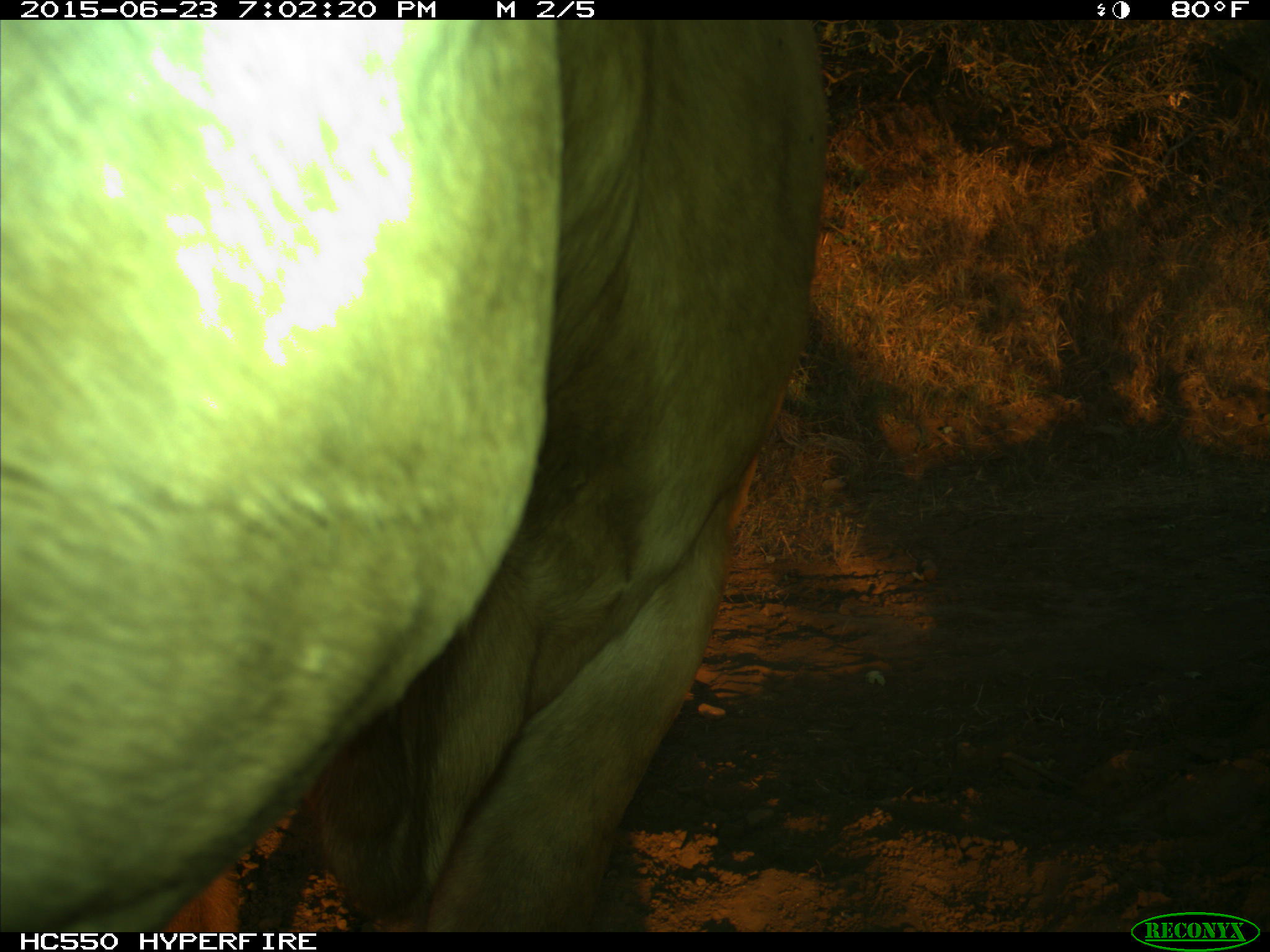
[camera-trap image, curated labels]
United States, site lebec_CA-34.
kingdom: Animalia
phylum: Chordata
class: Mammalia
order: Artiodactyla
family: Bovidae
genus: Bos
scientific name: Bos taurus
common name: domestic cow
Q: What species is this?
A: Bos taurus (domestic cow).